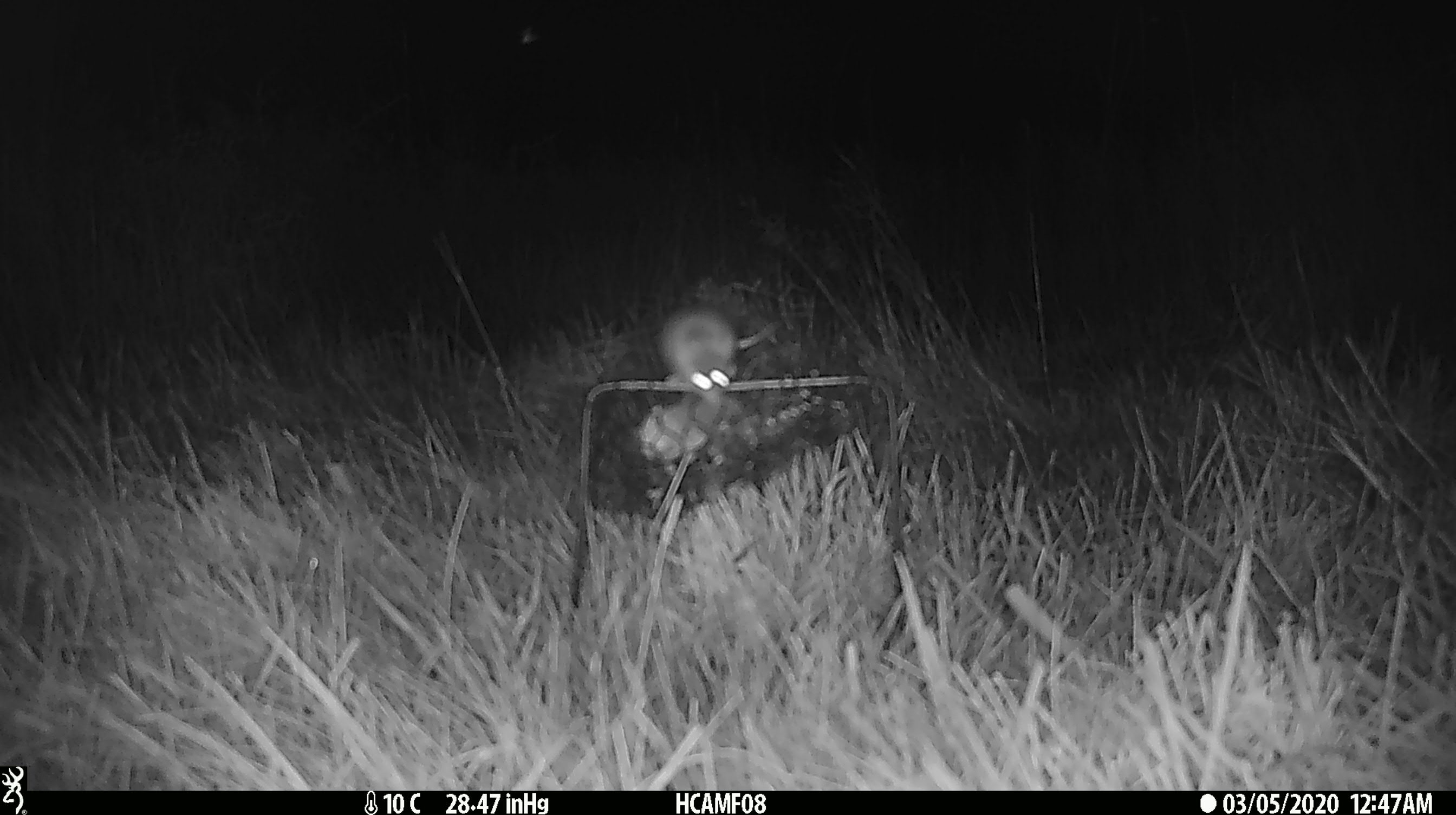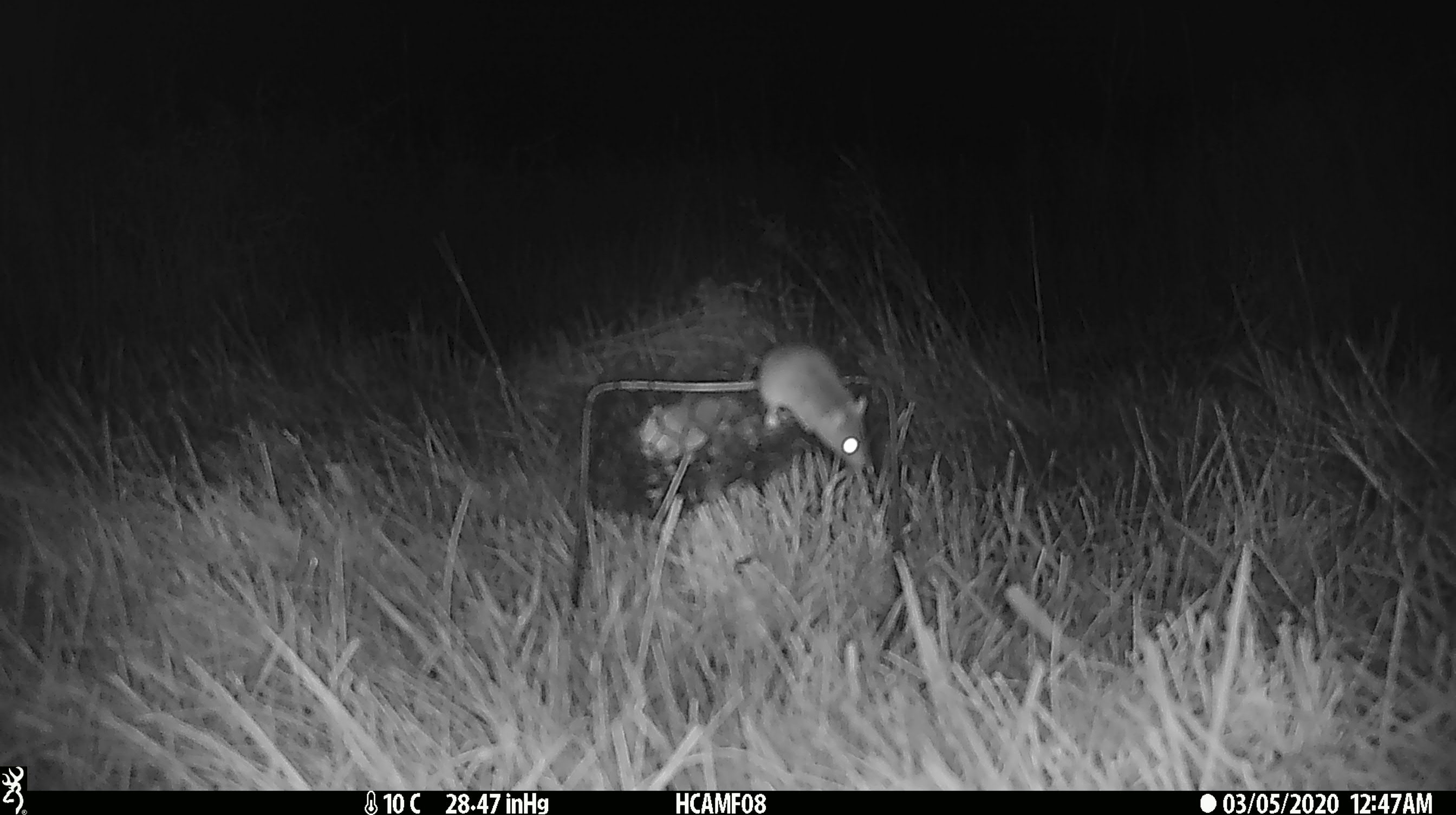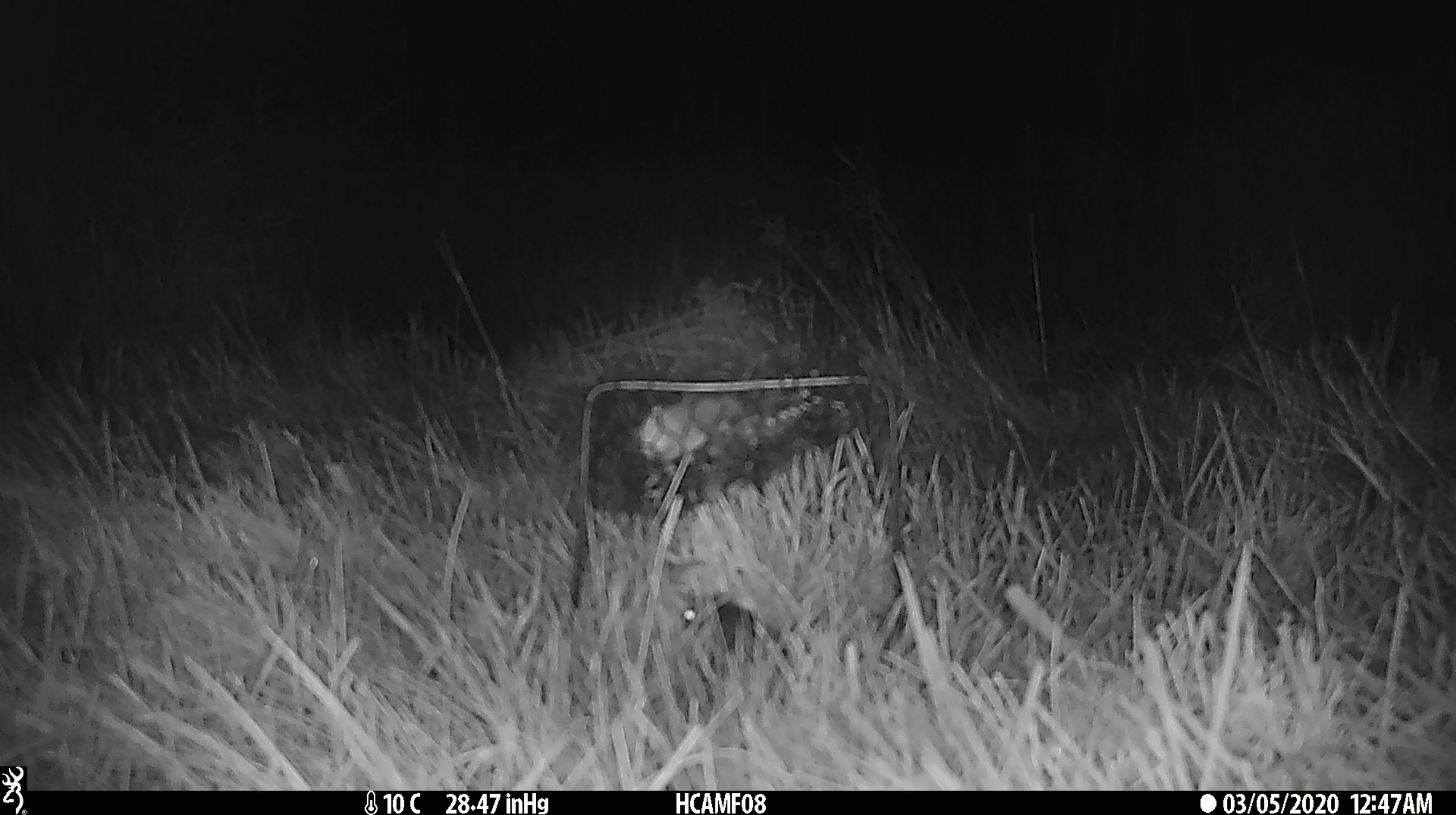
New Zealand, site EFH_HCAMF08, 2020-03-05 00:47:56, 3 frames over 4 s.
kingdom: Animalia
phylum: Chordata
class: Mammalia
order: Rodentia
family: Muridae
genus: Mus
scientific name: Mus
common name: mouse